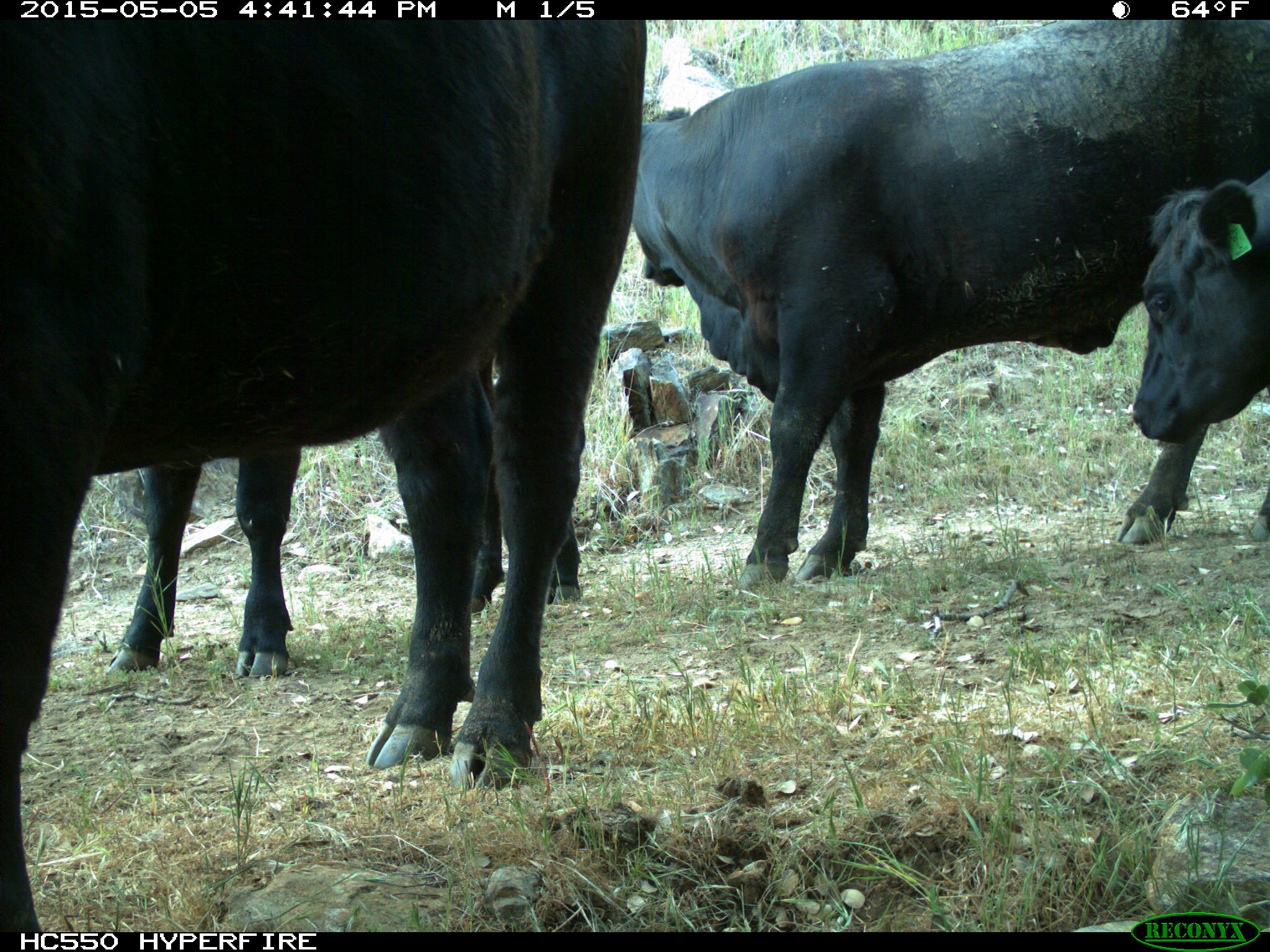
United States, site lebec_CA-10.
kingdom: Animalia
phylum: Chordata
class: Mammalia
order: Artiodactyla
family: Bovidae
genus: Bos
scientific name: Bos taurus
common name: domestic cow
Bos taurus (domestic cow).